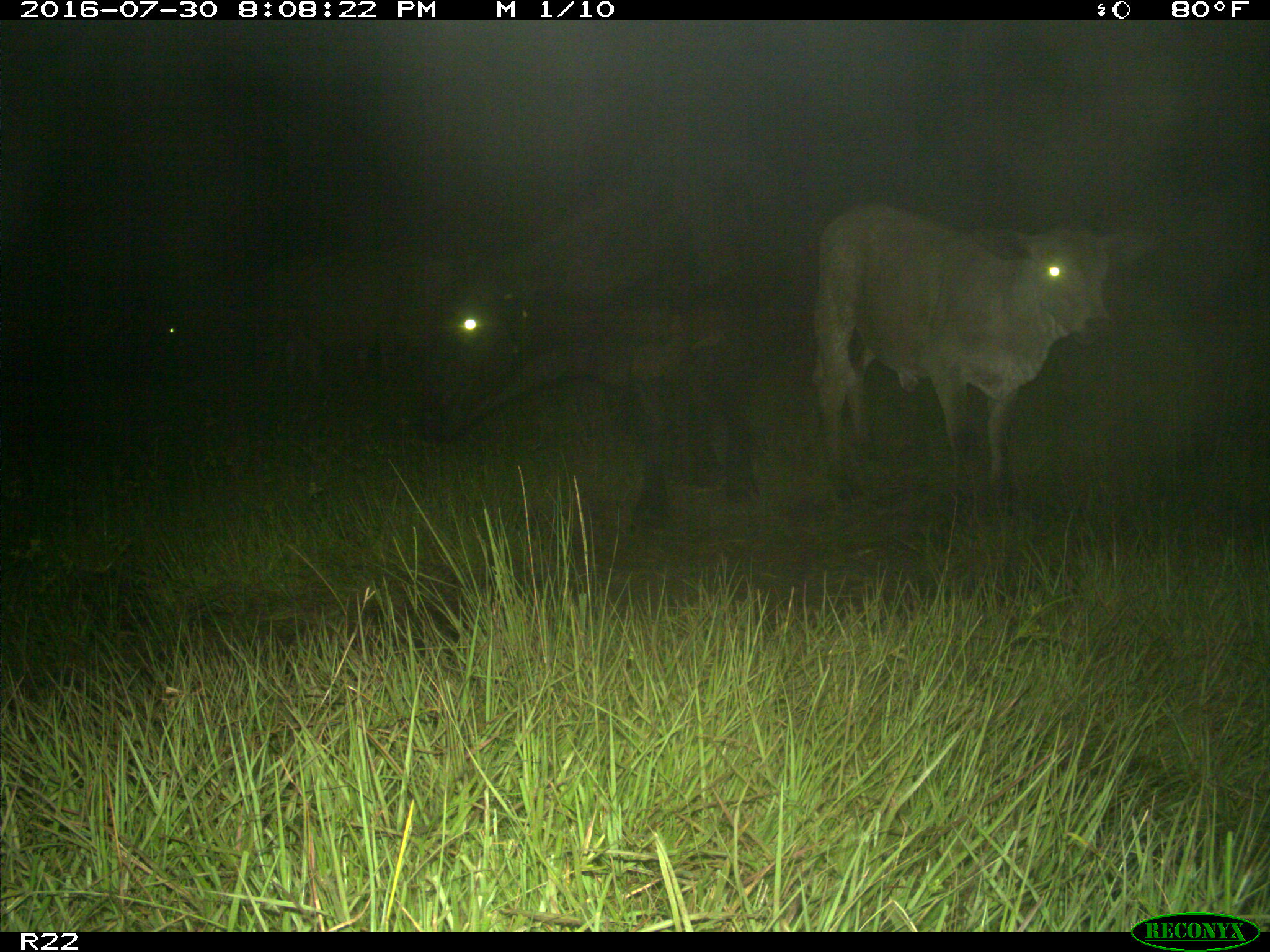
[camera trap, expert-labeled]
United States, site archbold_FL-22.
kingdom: Animalia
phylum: Chordata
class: Mammalia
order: Artiodactyla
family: Bovidae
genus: Bos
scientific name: Bos taurus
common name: domestic cow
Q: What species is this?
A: Bos taurus (domestic cow).